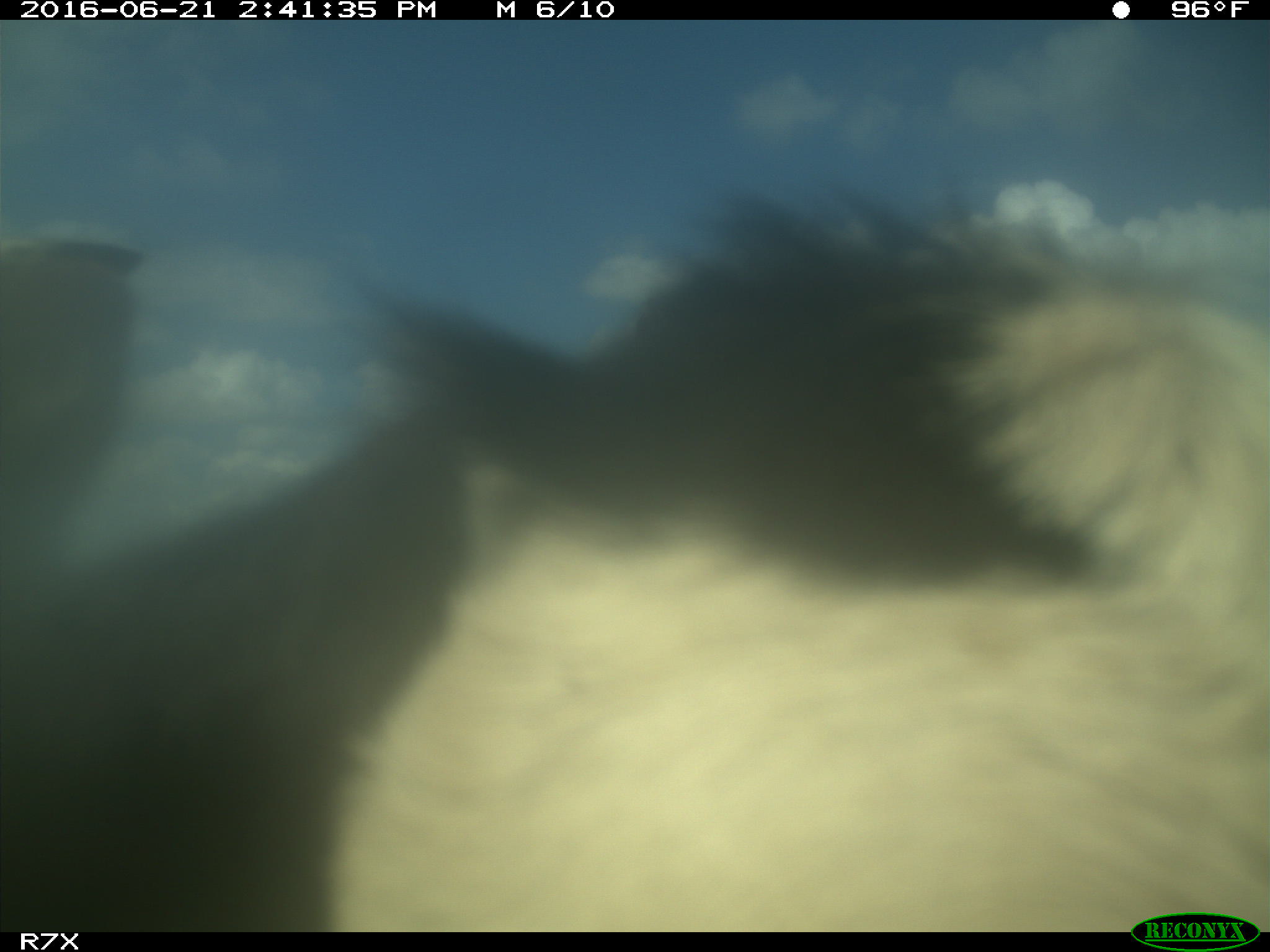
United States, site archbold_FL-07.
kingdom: Animalia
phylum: Chordata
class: Mammalia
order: Artiodactyla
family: Bovidae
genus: Bos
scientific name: Bos taurus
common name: domestic cow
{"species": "Bos taurus (domestic cow)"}